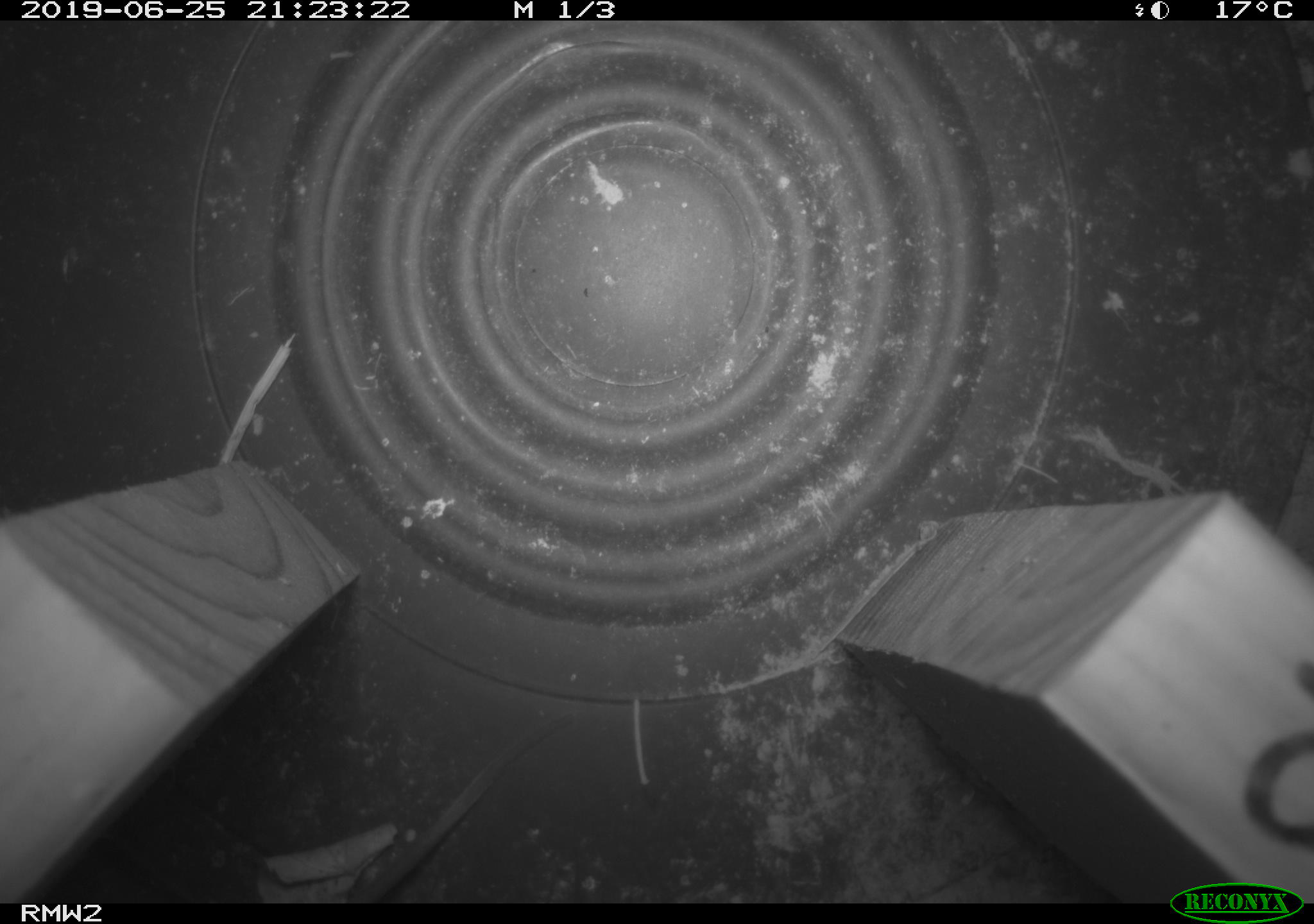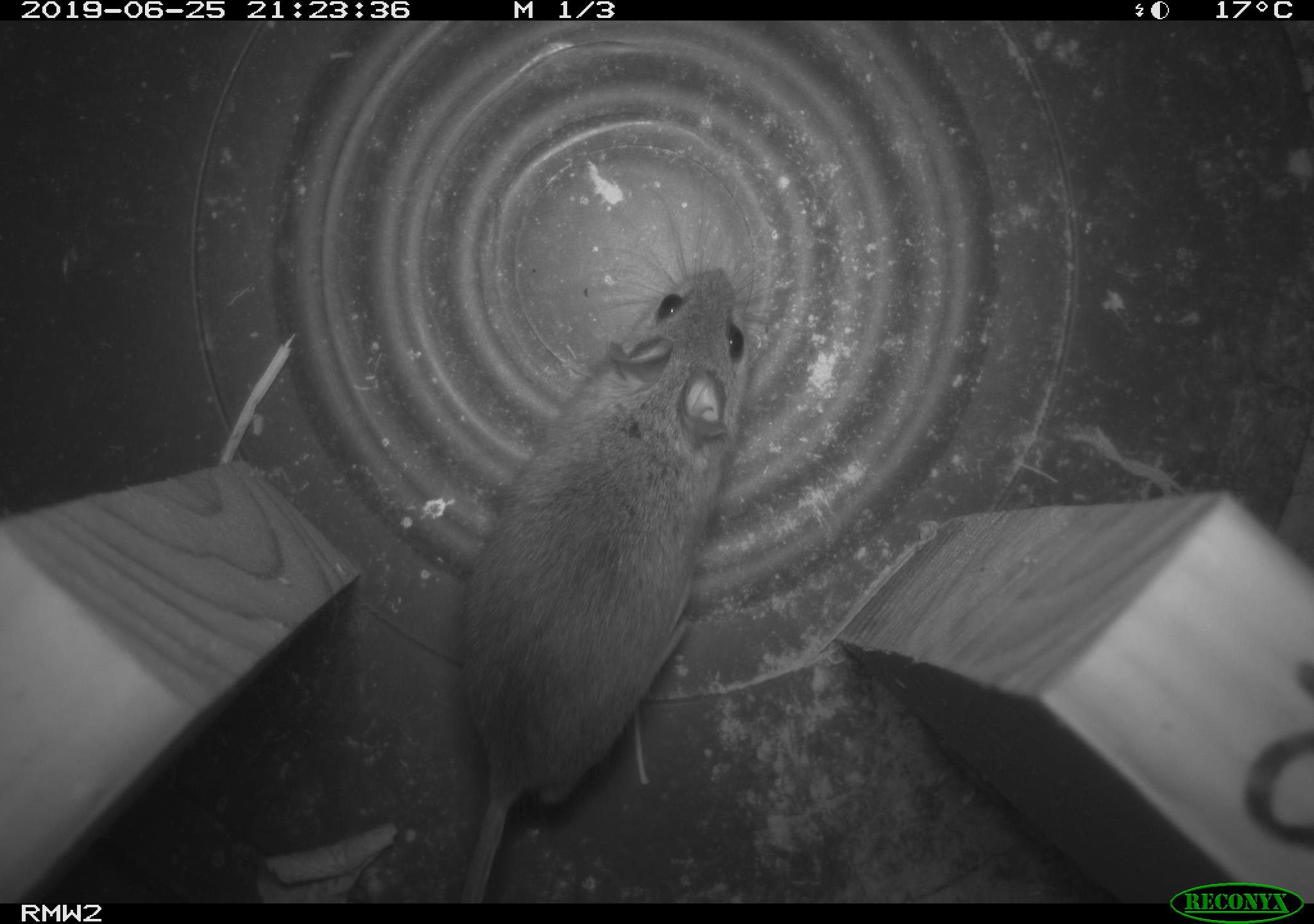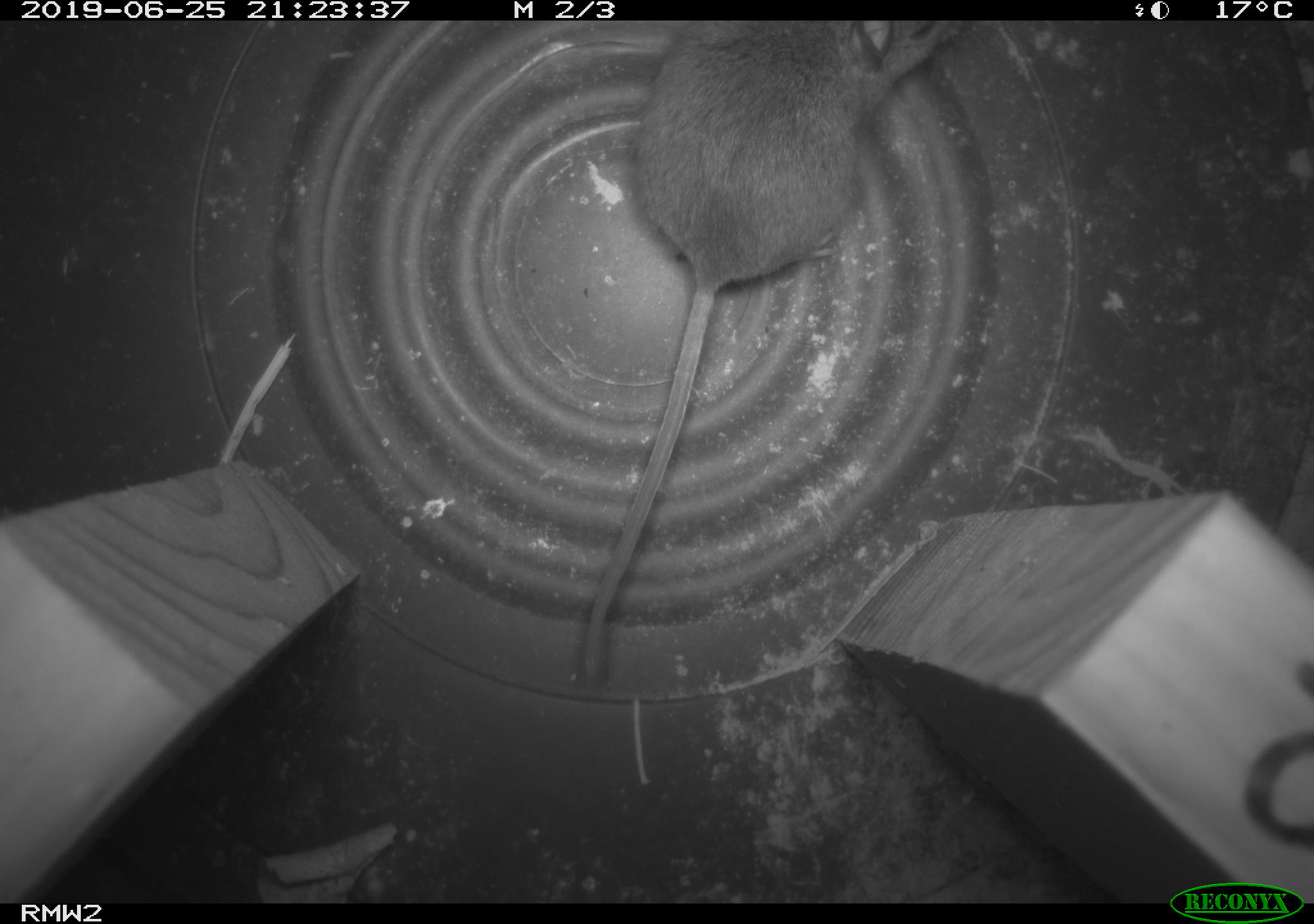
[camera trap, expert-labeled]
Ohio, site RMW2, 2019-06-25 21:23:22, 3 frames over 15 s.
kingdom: Animalia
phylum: Chordata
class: Mammalia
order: Rodentia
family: Cricetidae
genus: Peromyscus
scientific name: Peromyscus leucopus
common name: white-footed mouse